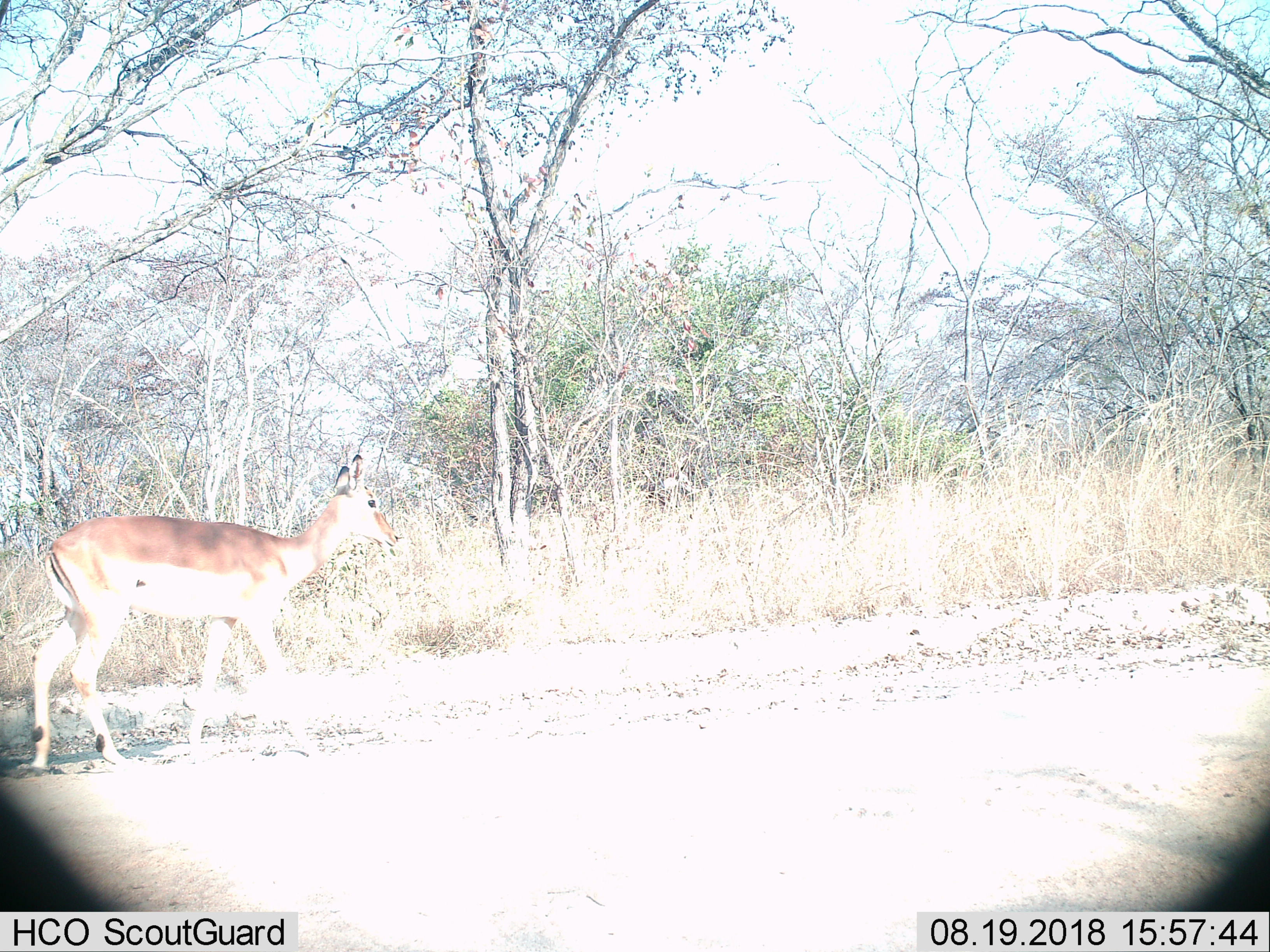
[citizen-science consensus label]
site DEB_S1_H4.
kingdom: Animalia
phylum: Chordata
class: Mammalia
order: Artiodactyla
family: Bovidae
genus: Aepyceros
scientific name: Aepyceros melampus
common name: impala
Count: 1.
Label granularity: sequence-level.